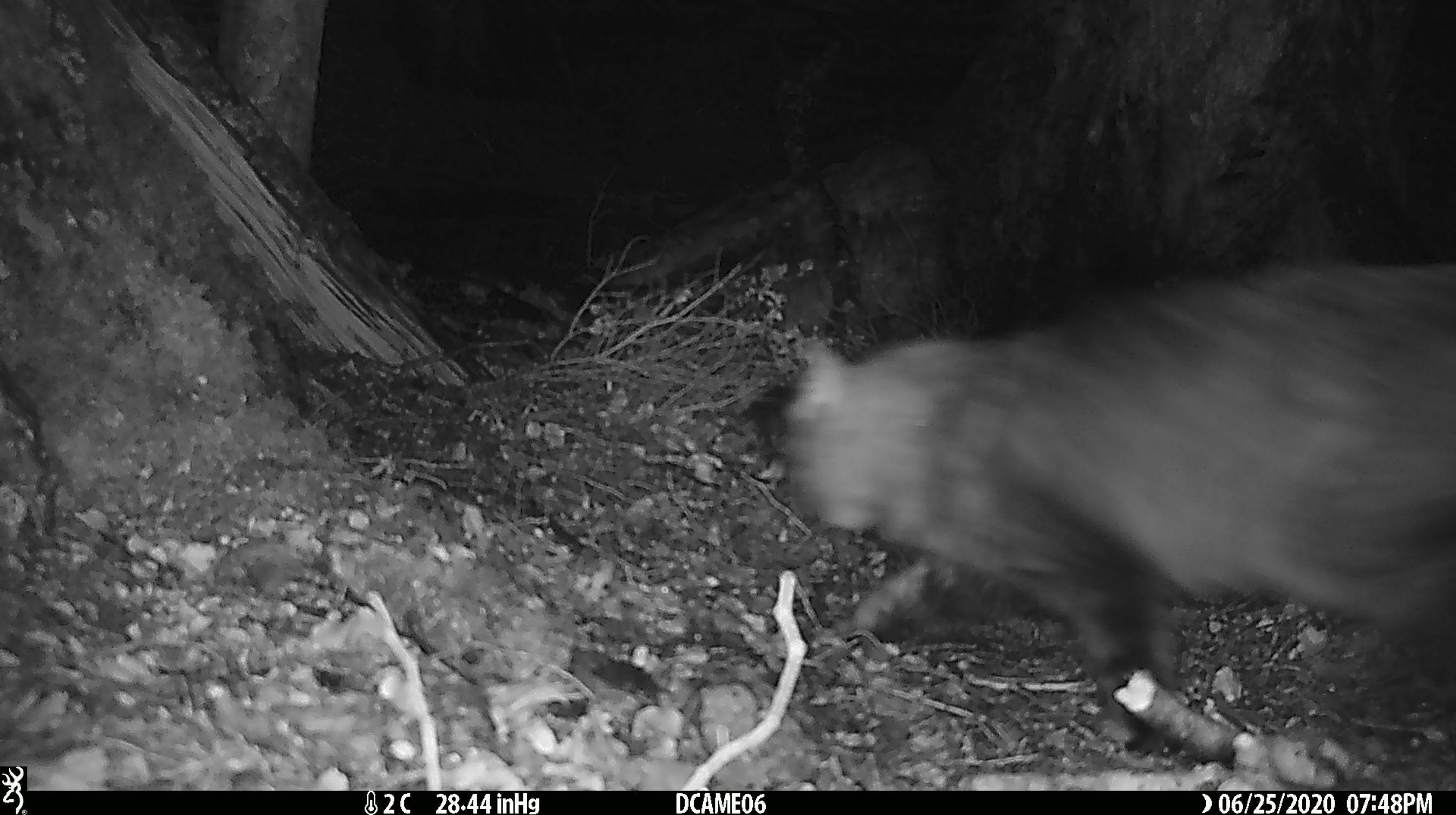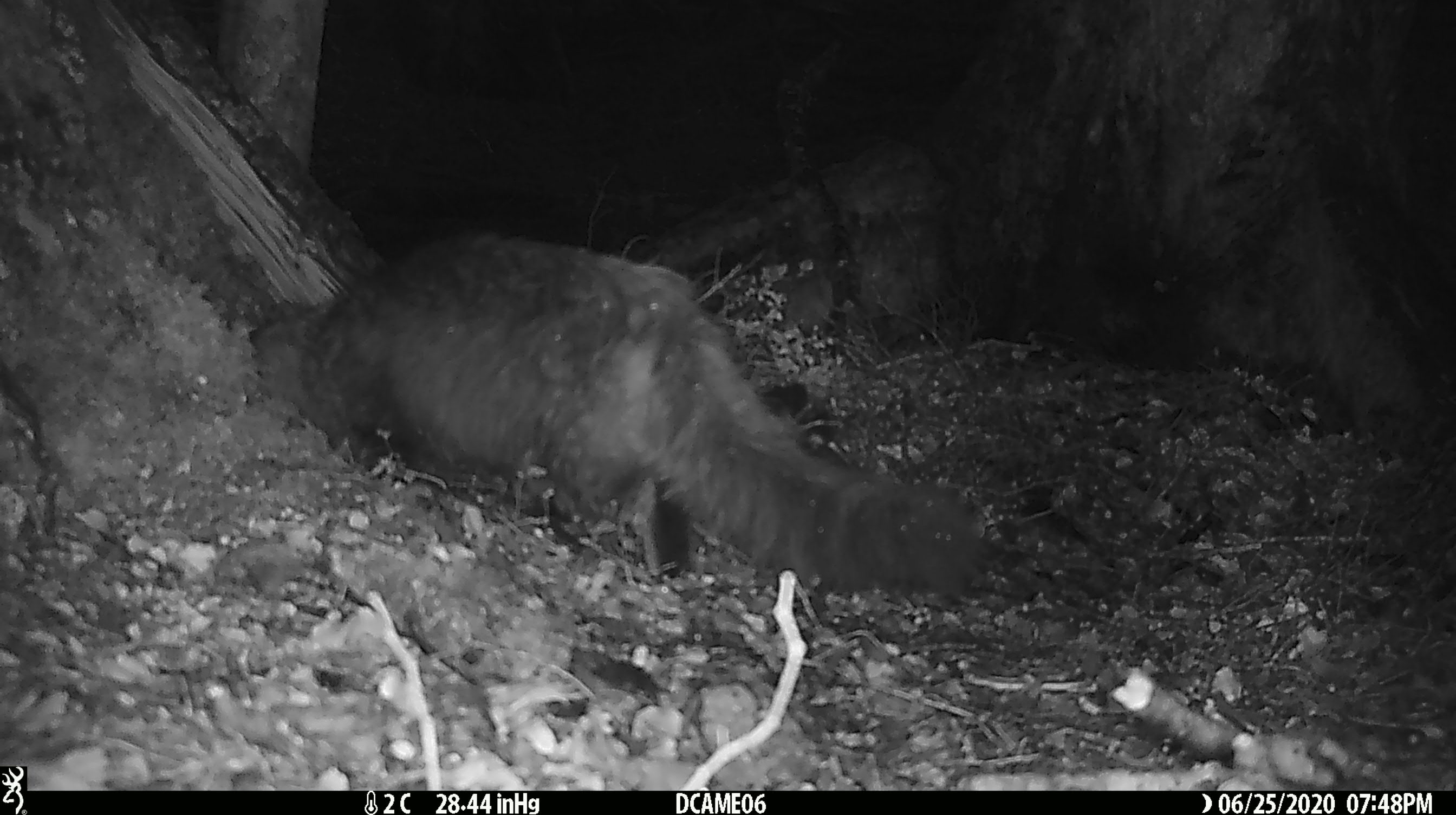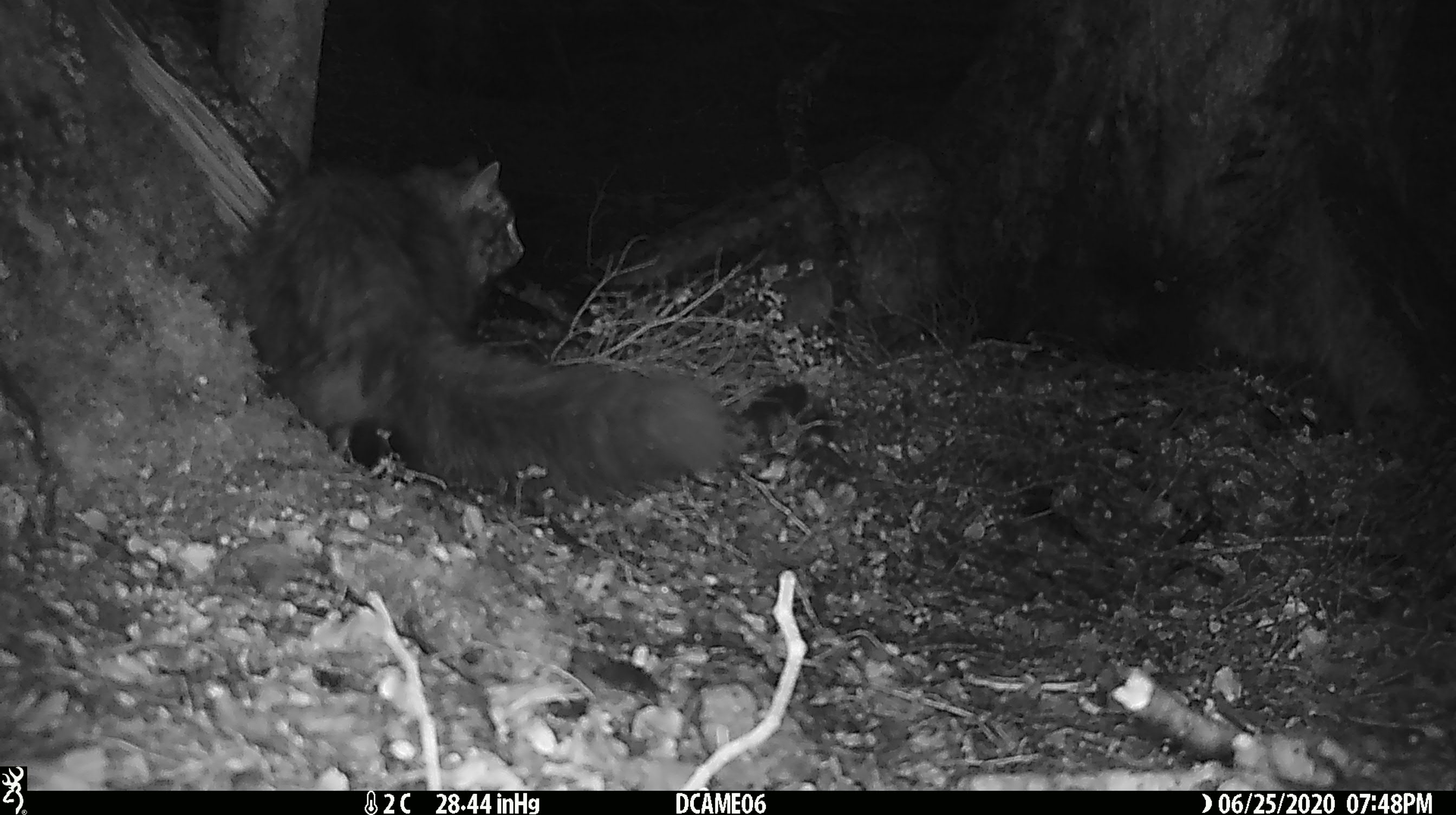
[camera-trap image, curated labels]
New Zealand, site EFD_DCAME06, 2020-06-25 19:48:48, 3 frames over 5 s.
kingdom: Animalia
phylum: Chordata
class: Mammalia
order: Carnivora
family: Felidae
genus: Felis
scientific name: Felis catus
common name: domestic cat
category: cat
Cat (domestic cat) (Felis catus).